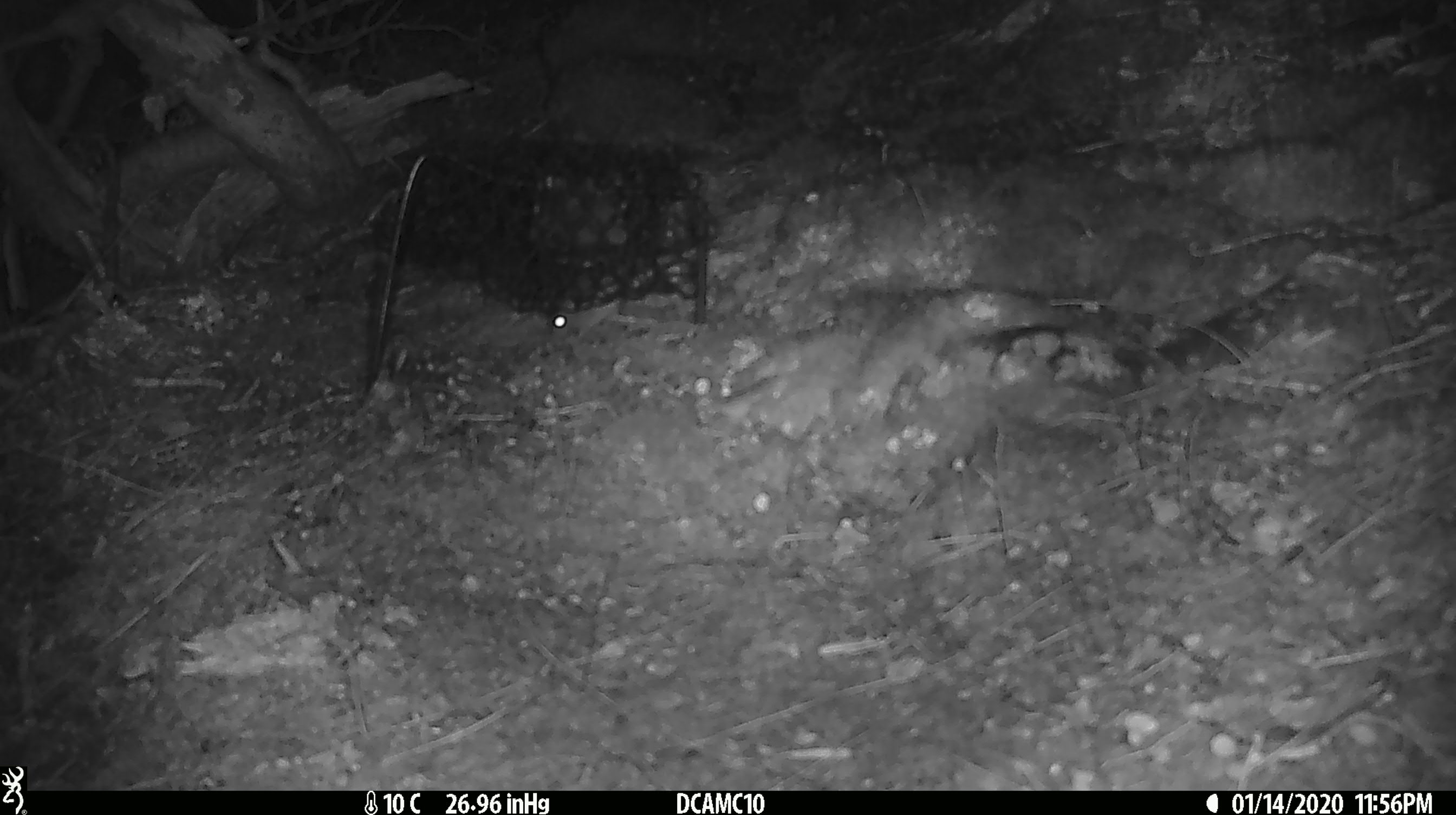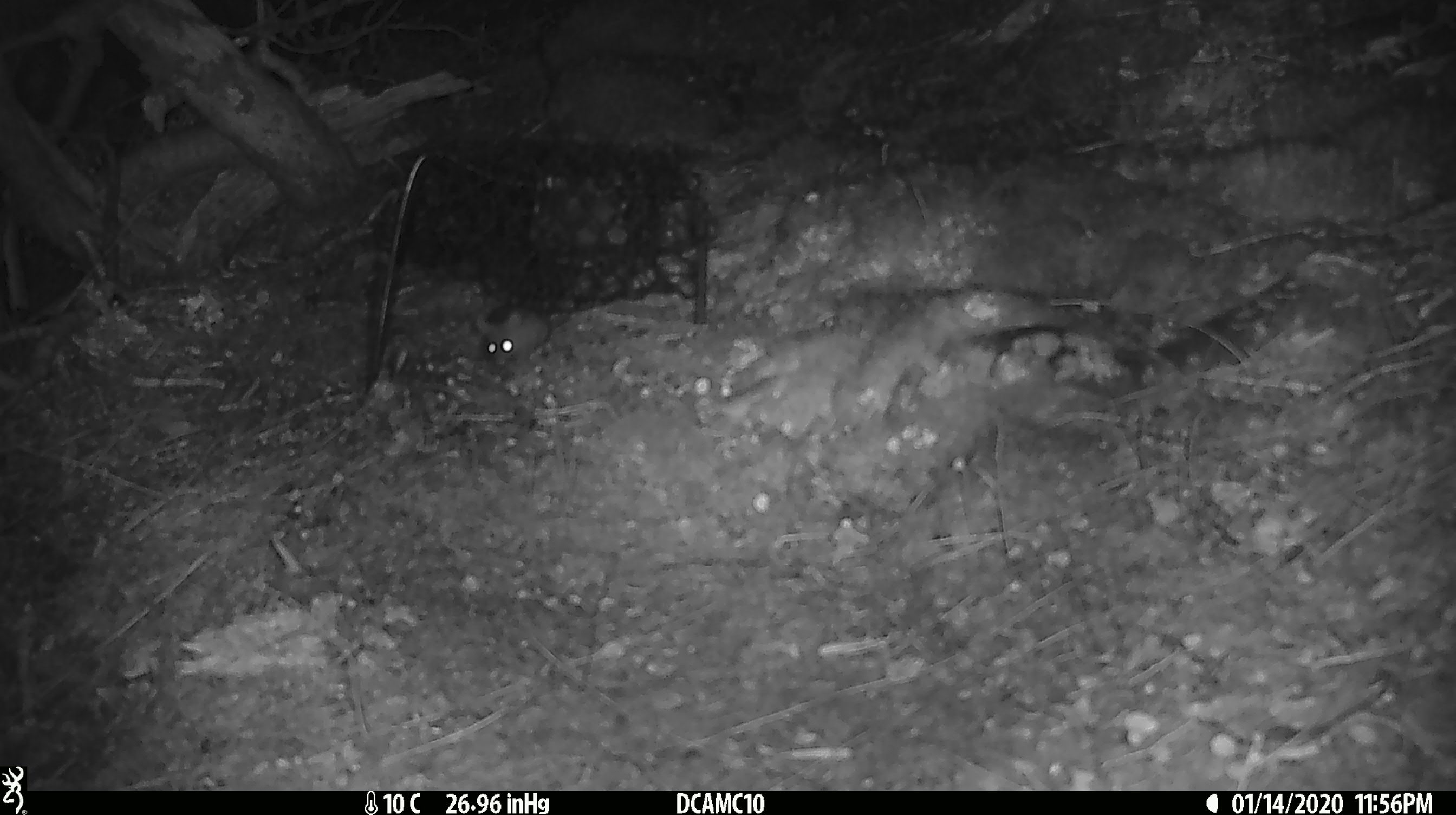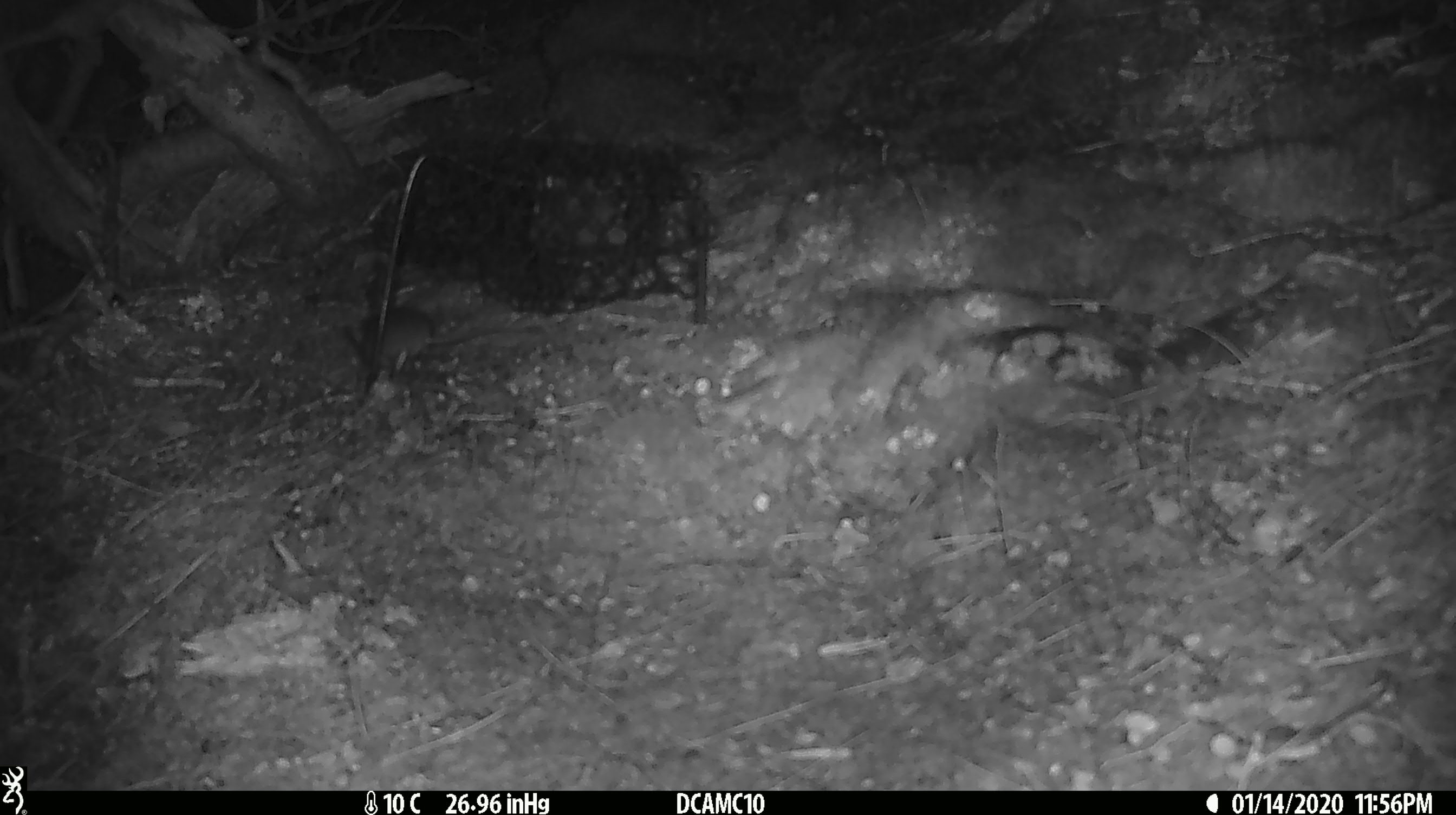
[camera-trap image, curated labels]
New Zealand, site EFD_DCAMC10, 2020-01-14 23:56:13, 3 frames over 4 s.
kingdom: Animalia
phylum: Chordata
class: Mammalia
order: Rodentia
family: Muridae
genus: Mus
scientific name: Mus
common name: mouse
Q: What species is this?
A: Mouse (Mus).